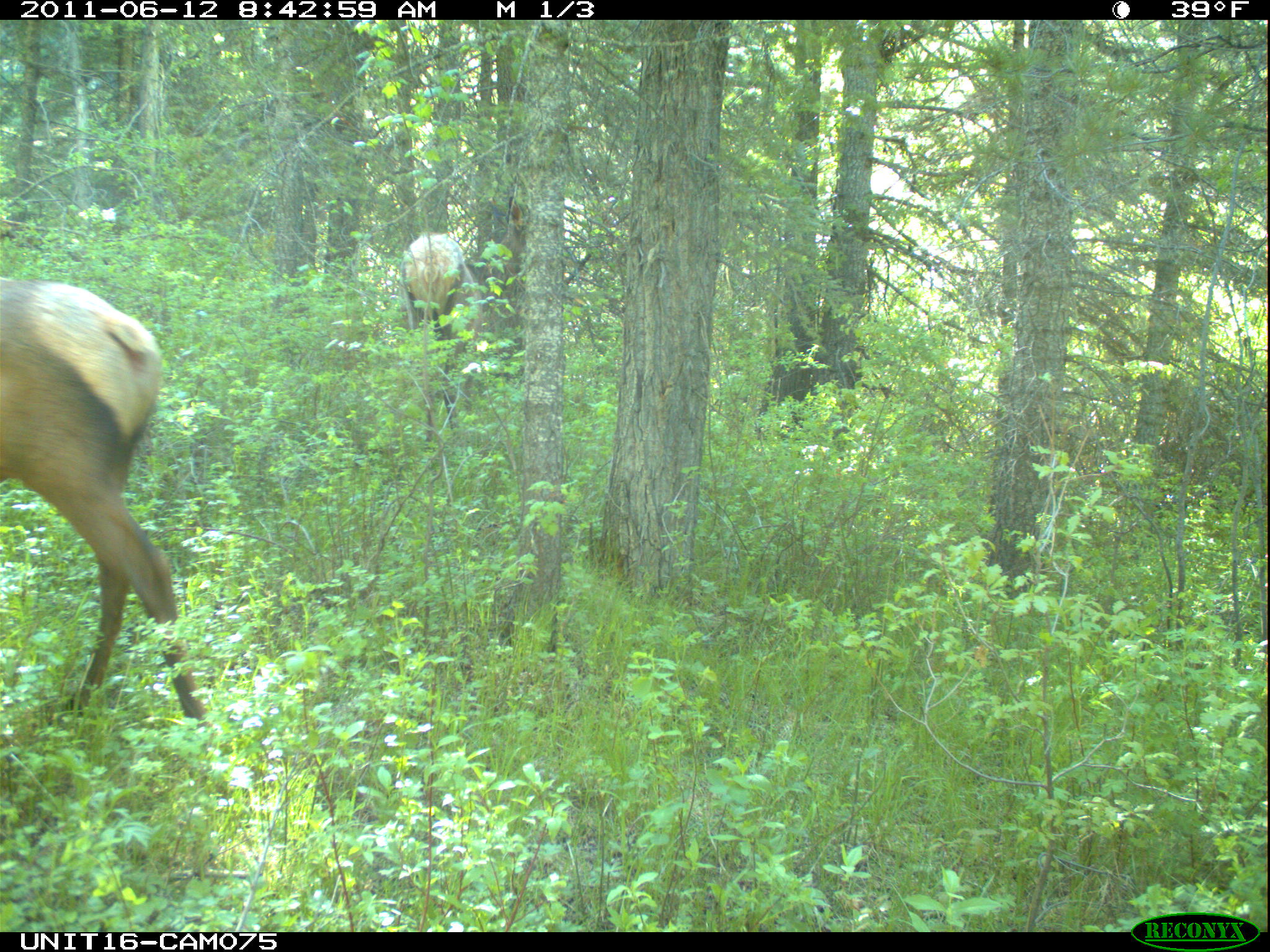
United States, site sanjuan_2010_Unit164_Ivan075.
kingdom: Animalia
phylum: Chordata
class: Mammalia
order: Artiodactyla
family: Cervidae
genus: Cervus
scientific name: Cervus elaphus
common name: red deer